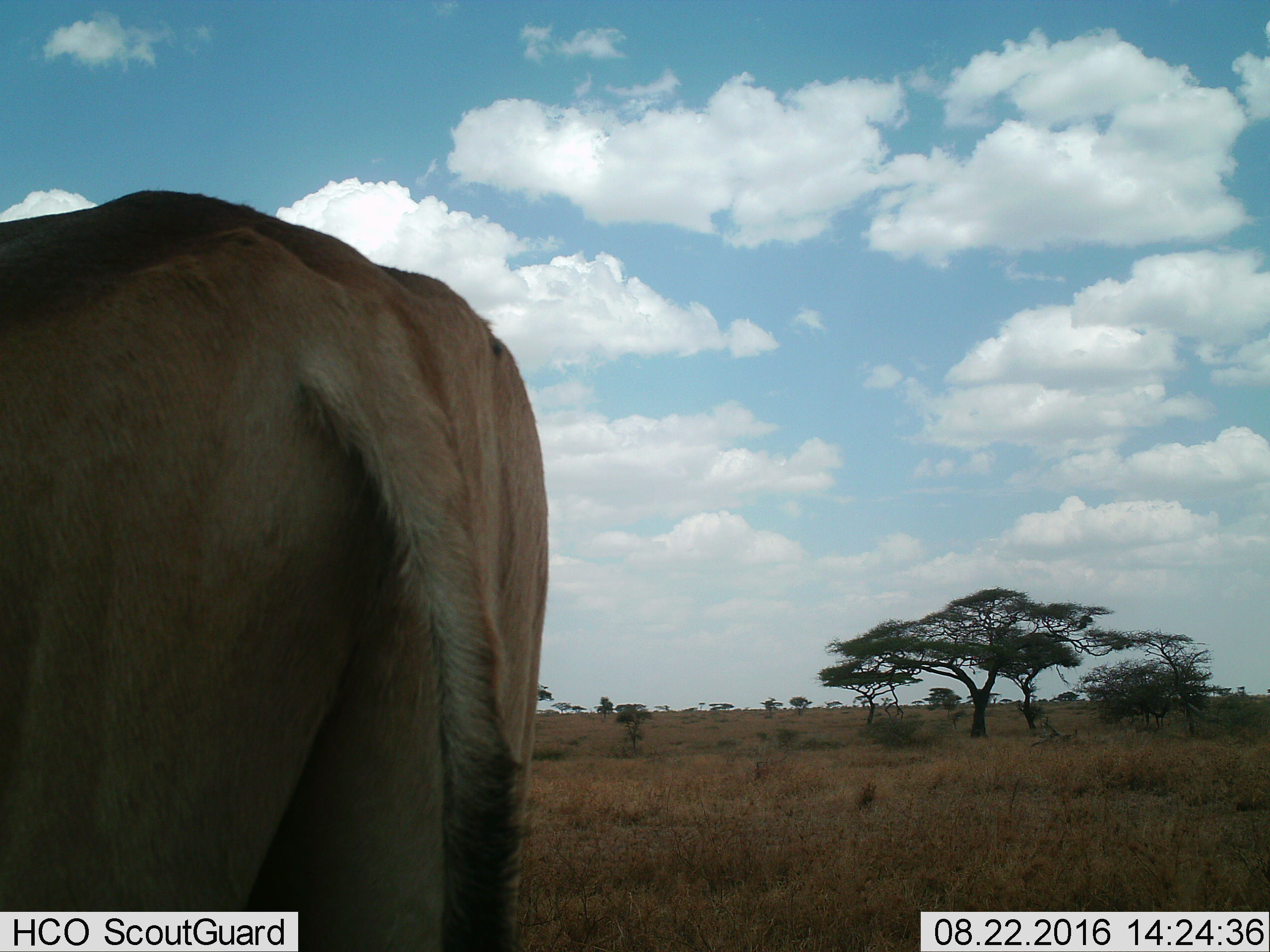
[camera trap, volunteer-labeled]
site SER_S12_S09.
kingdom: Animalia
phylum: Chordata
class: Mammalia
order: Artiodactyla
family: Bovidae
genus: Alcelaphus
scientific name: Alcelaphus buselaphus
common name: hartebeest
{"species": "hartebeest (Alcelaphus buselaphus)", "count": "1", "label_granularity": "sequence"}